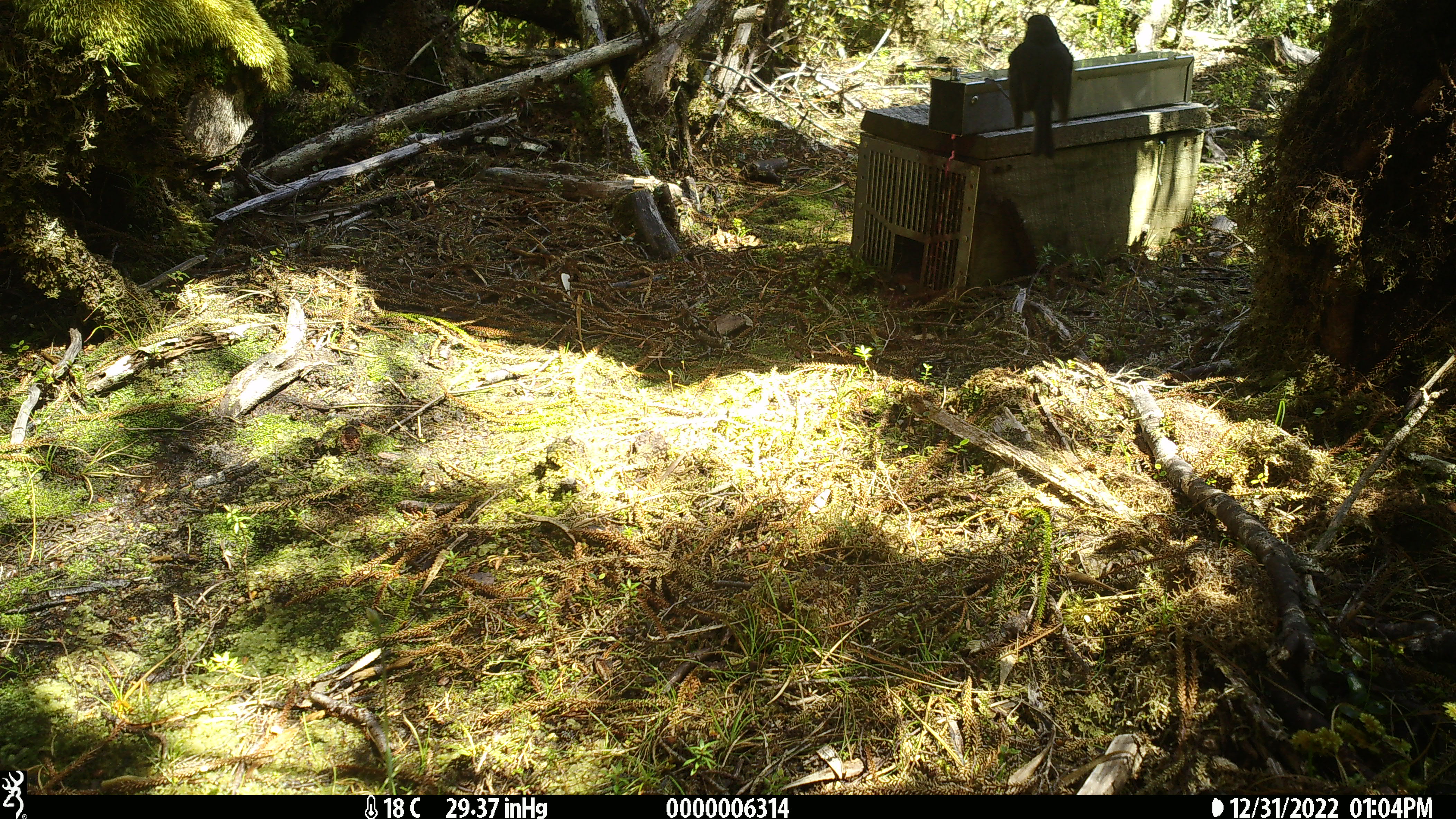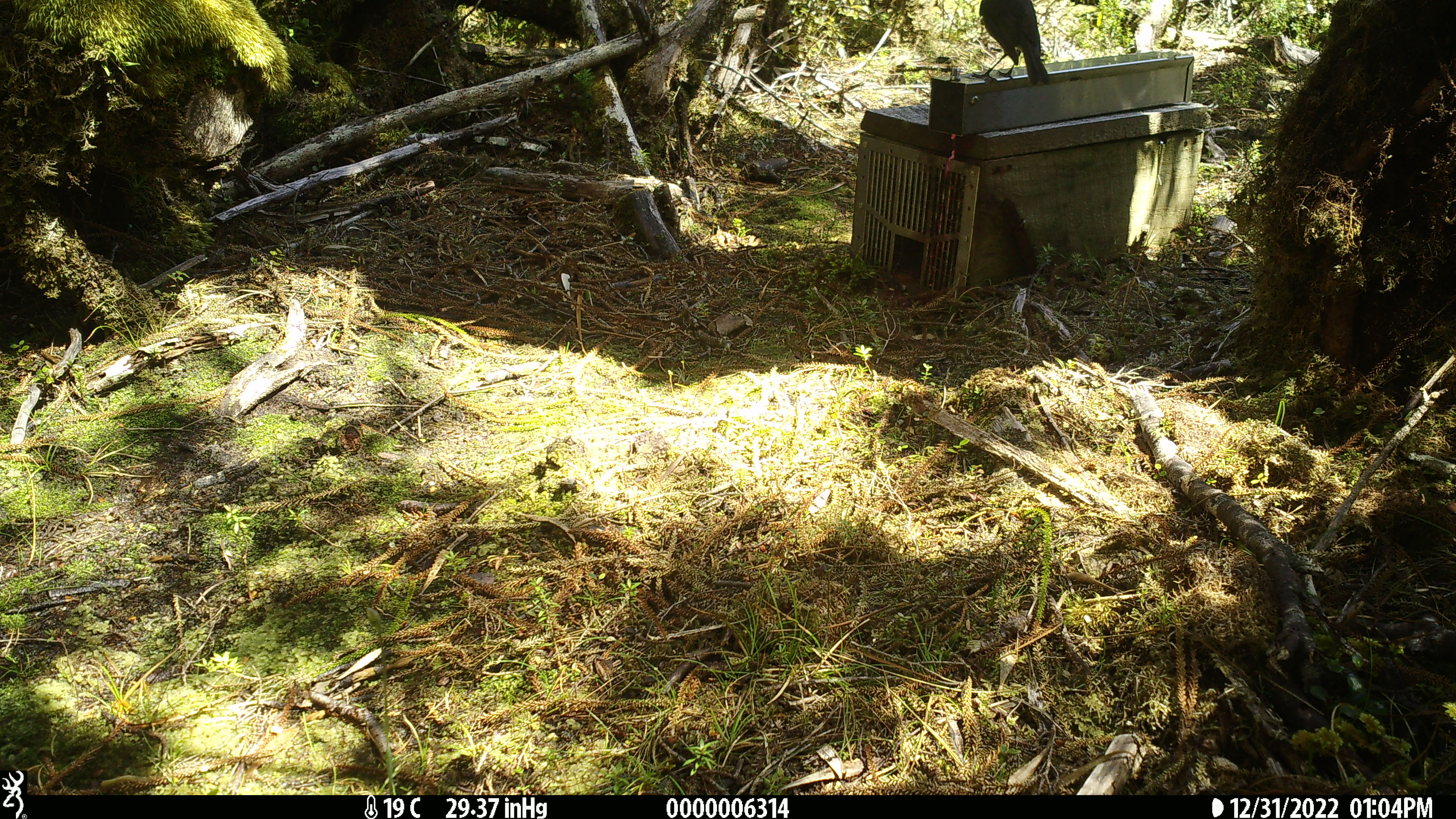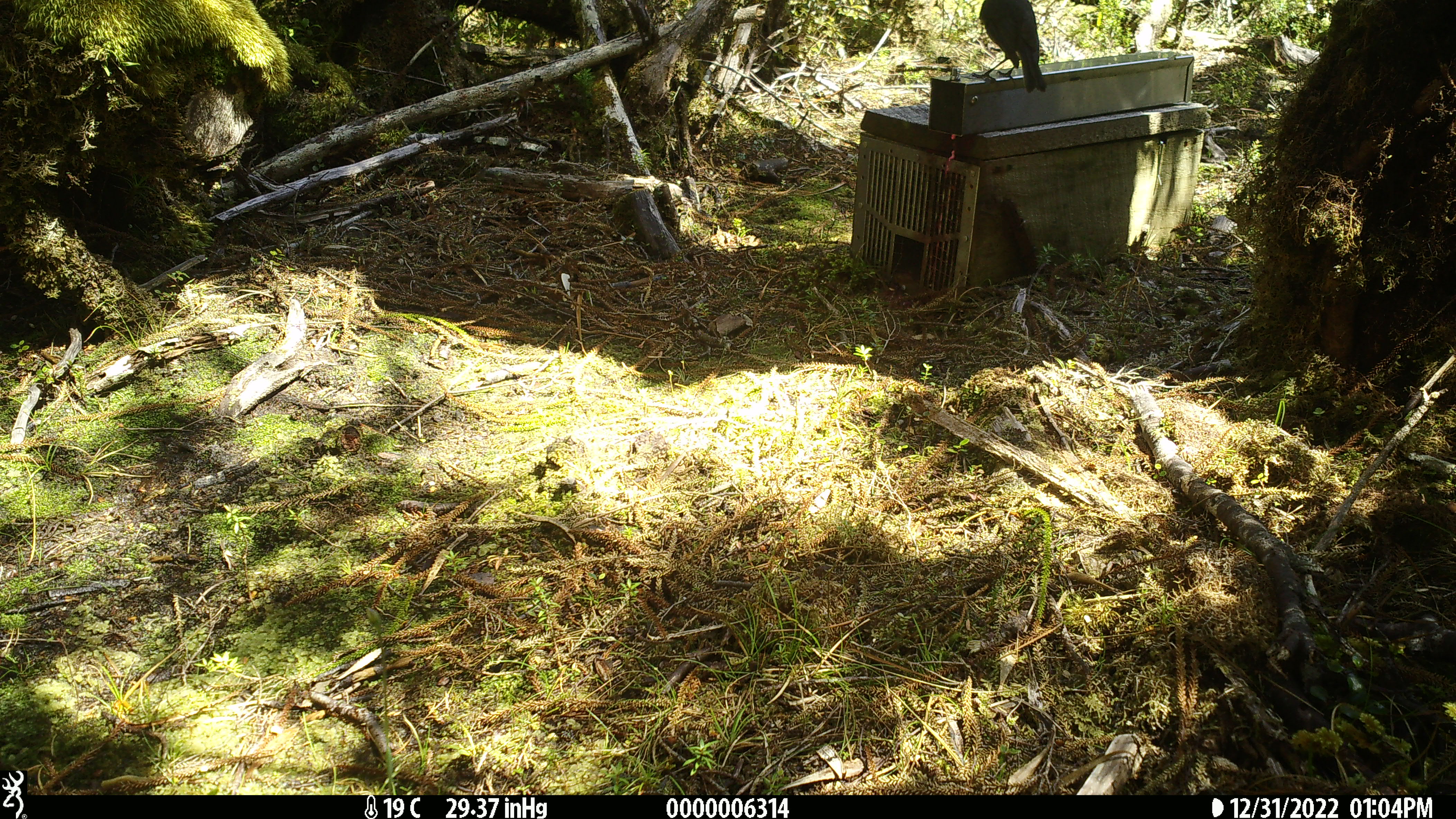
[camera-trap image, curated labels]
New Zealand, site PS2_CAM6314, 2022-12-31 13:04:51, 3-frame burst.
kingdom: Animalia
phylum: Chordata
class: Aves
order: Passeriformes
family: Petroicidae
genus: Petroica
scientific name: Petroica australis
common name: new zealand robin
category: robin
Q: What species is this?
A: Robin (new zealand robin) (Petroica australis).